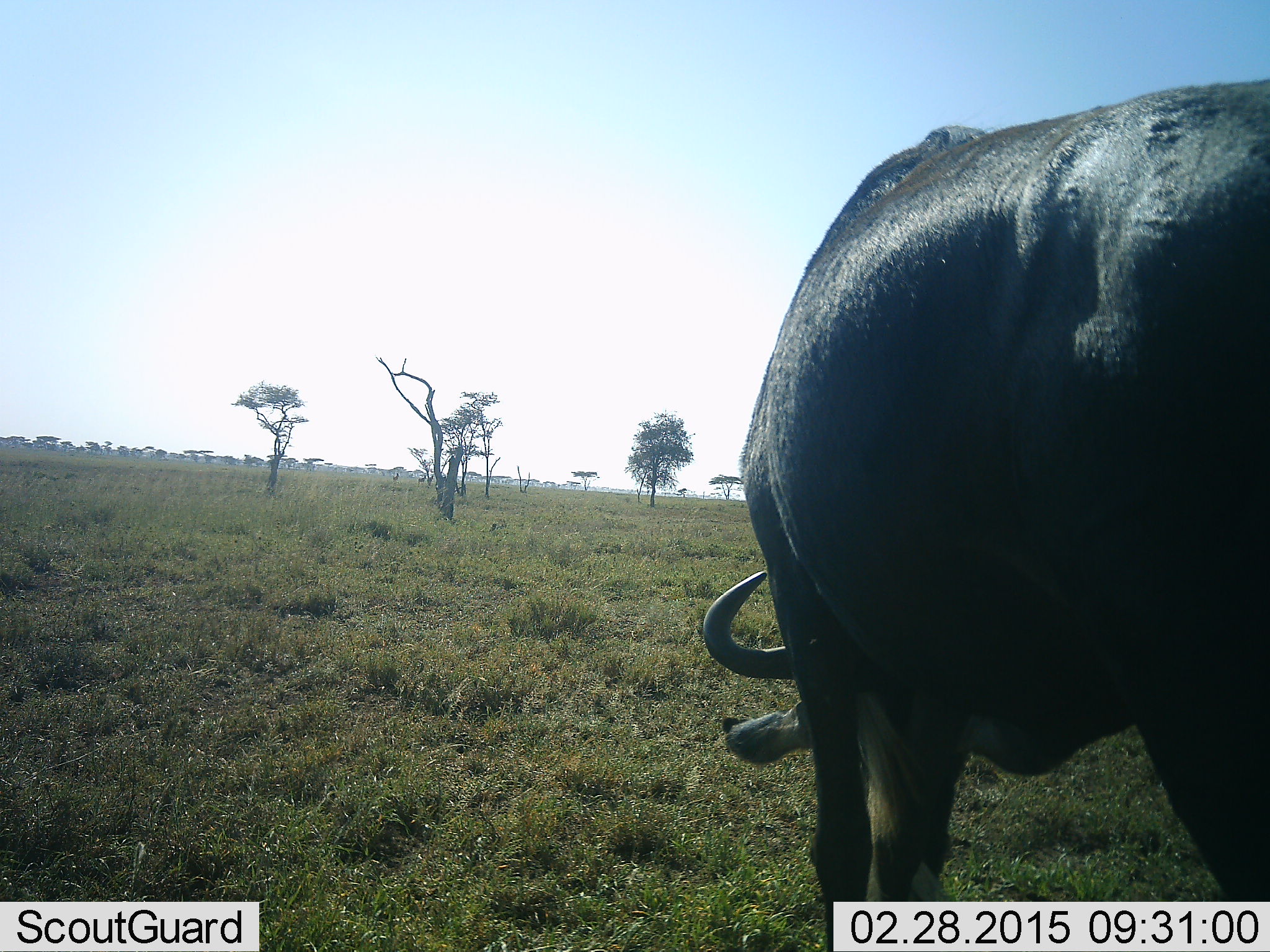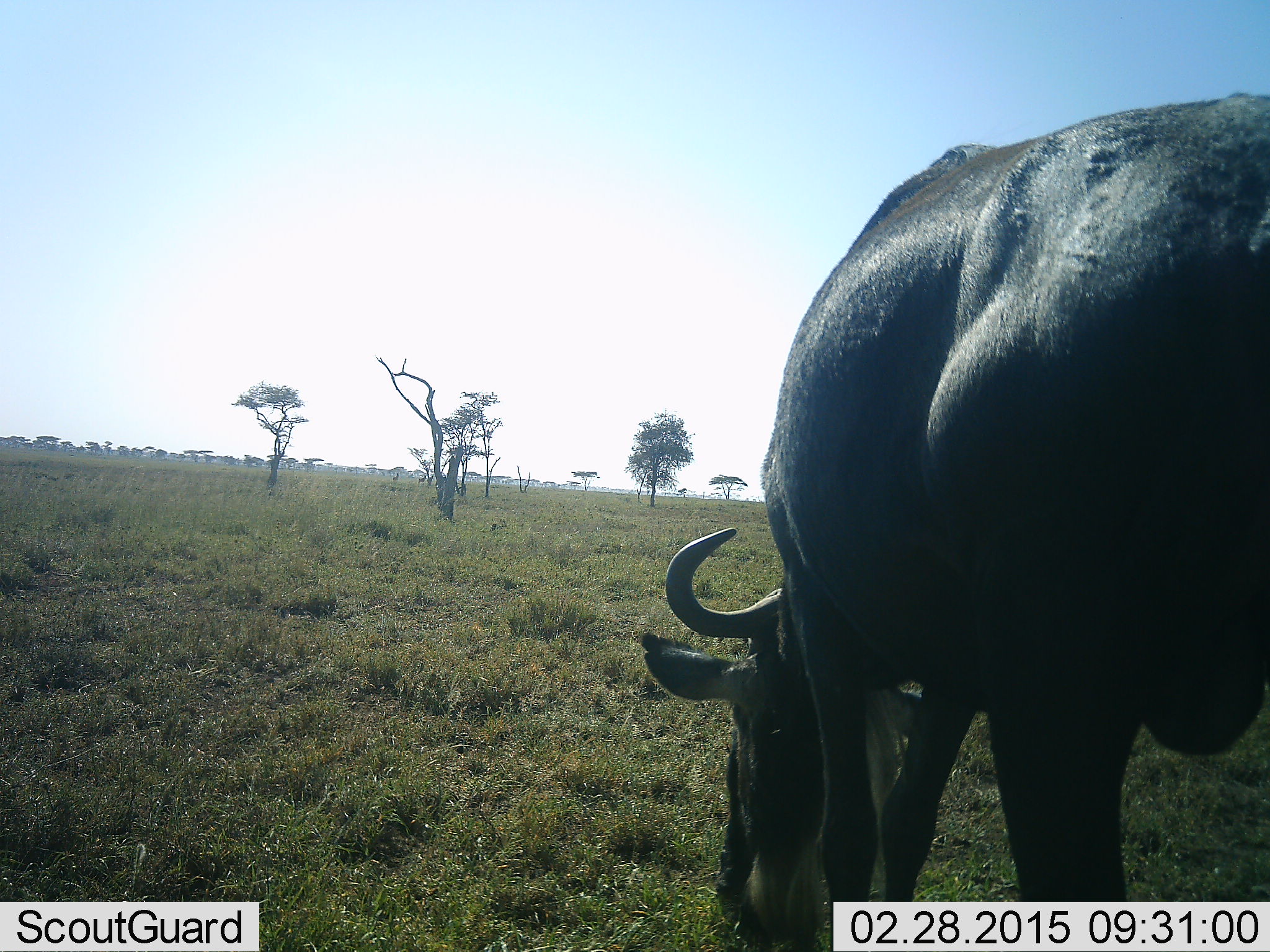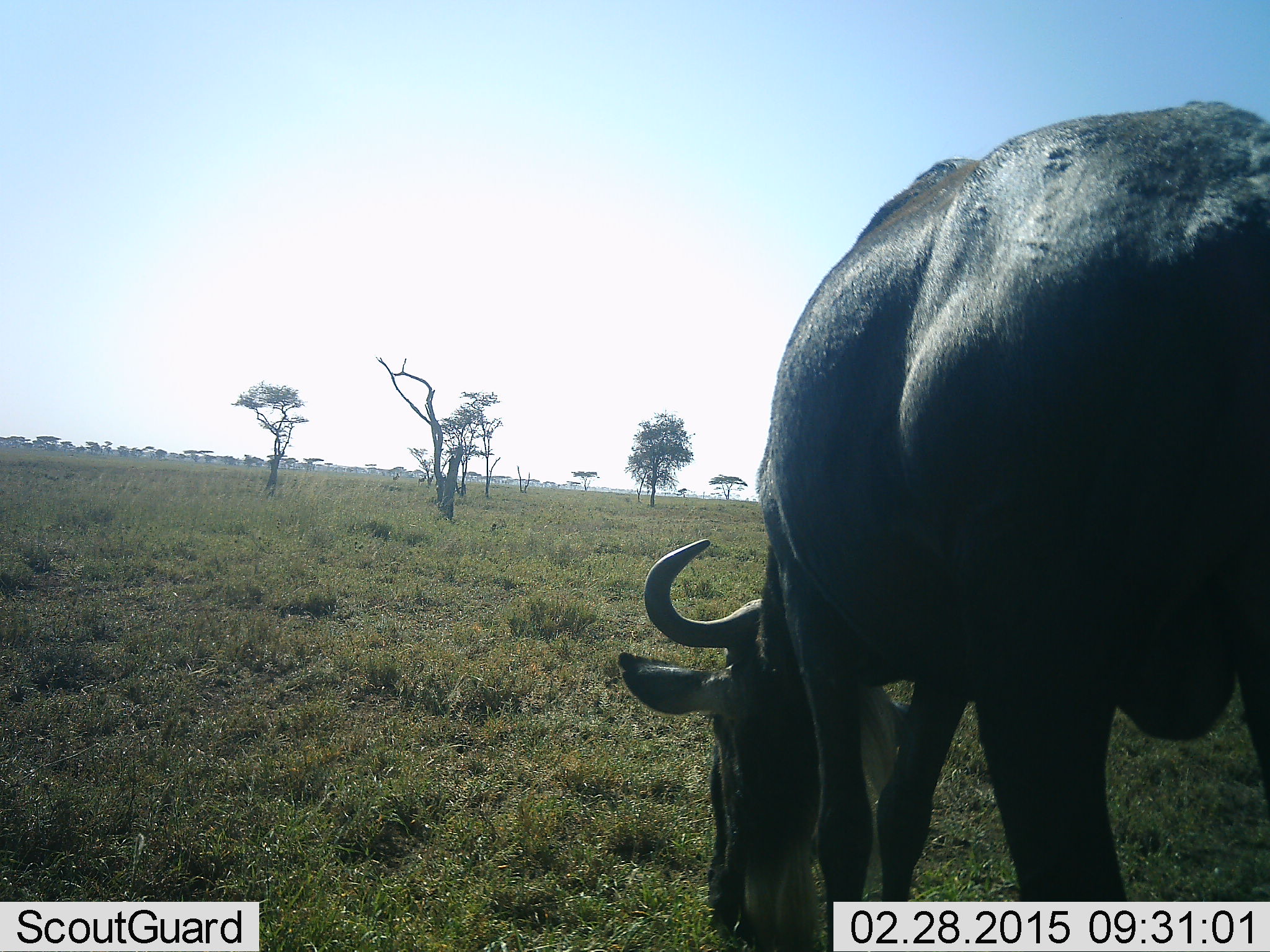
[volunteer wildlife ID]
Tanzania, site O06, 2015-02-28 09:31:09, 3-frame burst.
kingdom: Animalia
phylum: Chordata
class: Mammalia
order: Artiodactyla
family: Bovidae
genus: Connochaetes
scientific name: Connochaetes taurinus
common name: blue wildebeest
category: wildebeest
Wildebeest (blue wildebeest) (Connochaetes taurinus), count 1. Behavior (volunteer vote fractions): standing 0%, resting 0%, moving 0%, interacting 0%. Young present (vote fraction): 0%. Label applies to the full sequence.